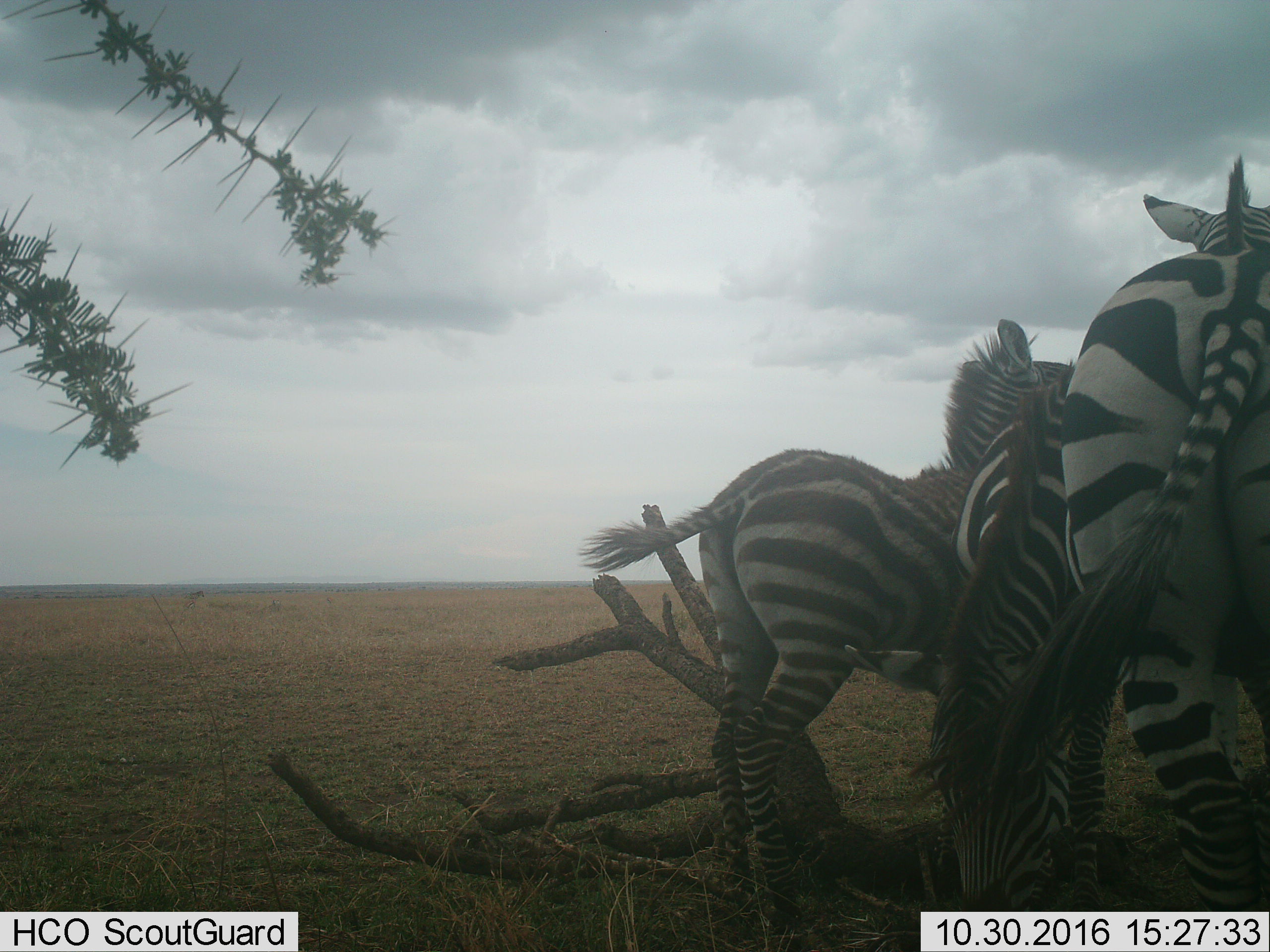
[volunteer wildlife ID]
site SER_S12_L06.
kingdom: Animalia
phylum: Chordata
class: Mammalia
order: Perissodactyla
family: Equidae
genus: Equus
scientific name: Equus quagga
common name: plains zebra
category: zebraplains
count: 3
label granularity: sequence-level